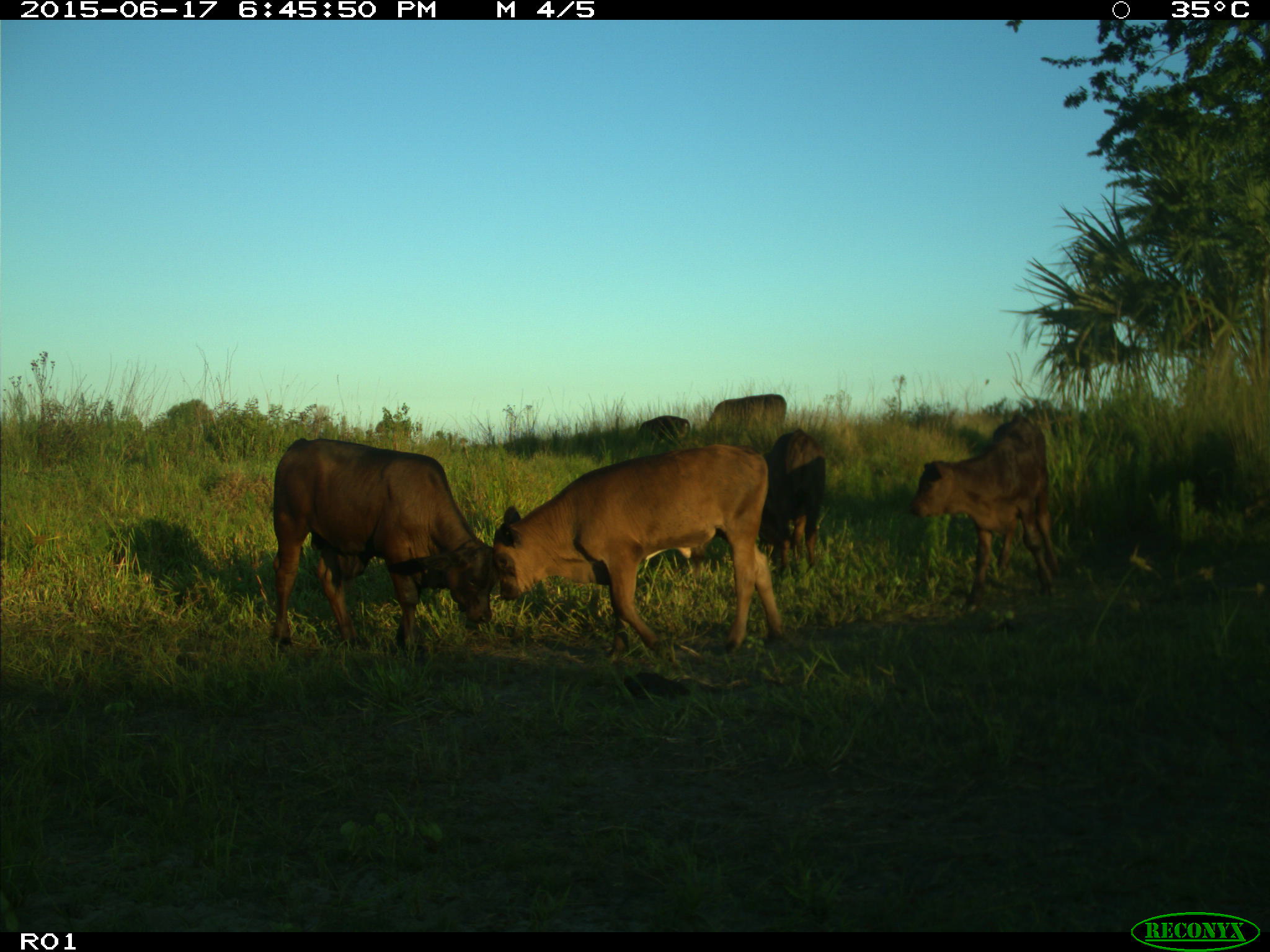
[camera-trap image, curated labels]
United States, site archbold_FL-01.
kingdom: Animalia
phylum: Chordata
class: Mammalia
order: Artiodactyla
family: Bovidae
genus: Bos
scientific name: Bos taurus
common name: domestic cow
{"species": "Bos taurus (domestic cow)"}